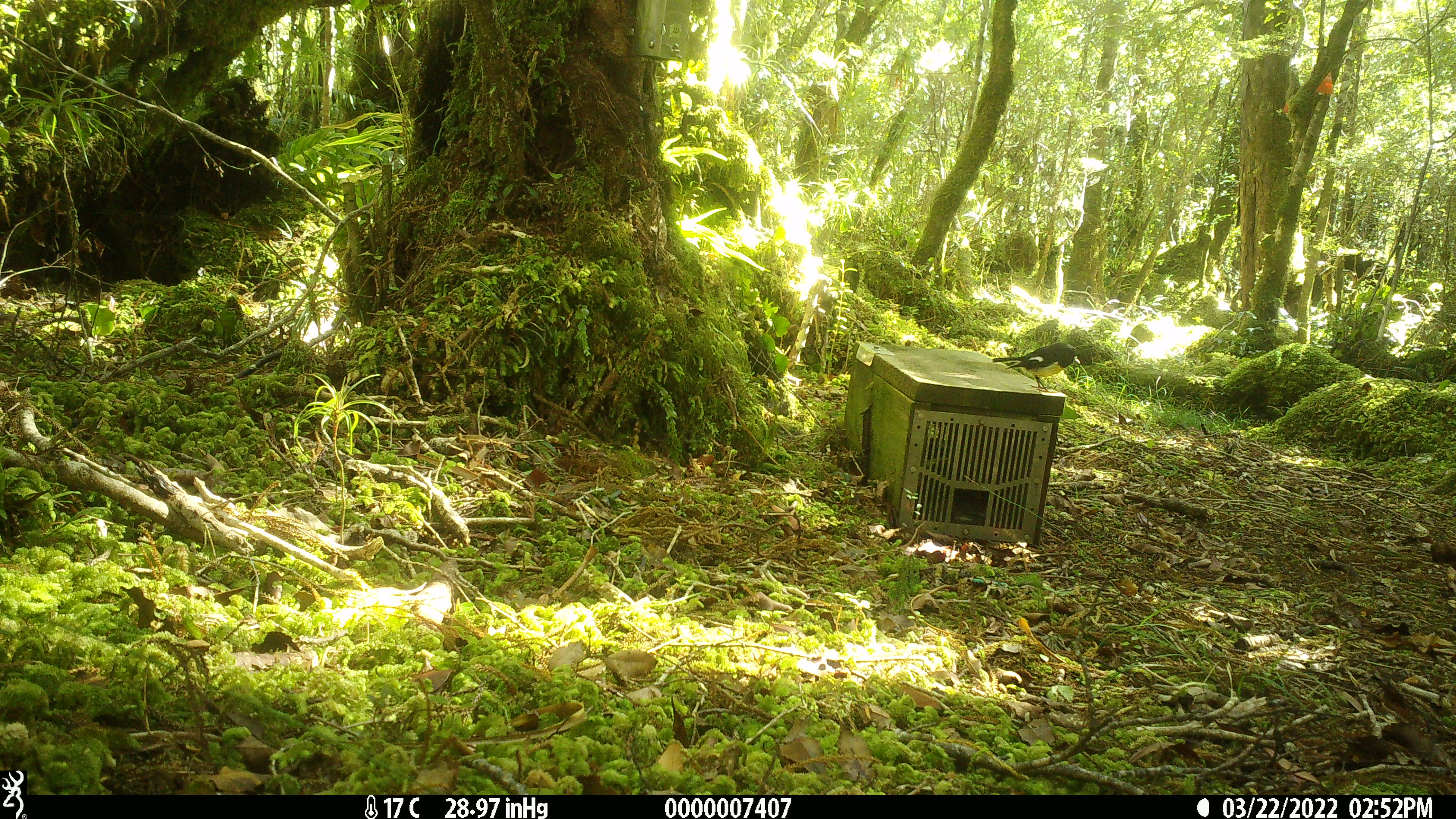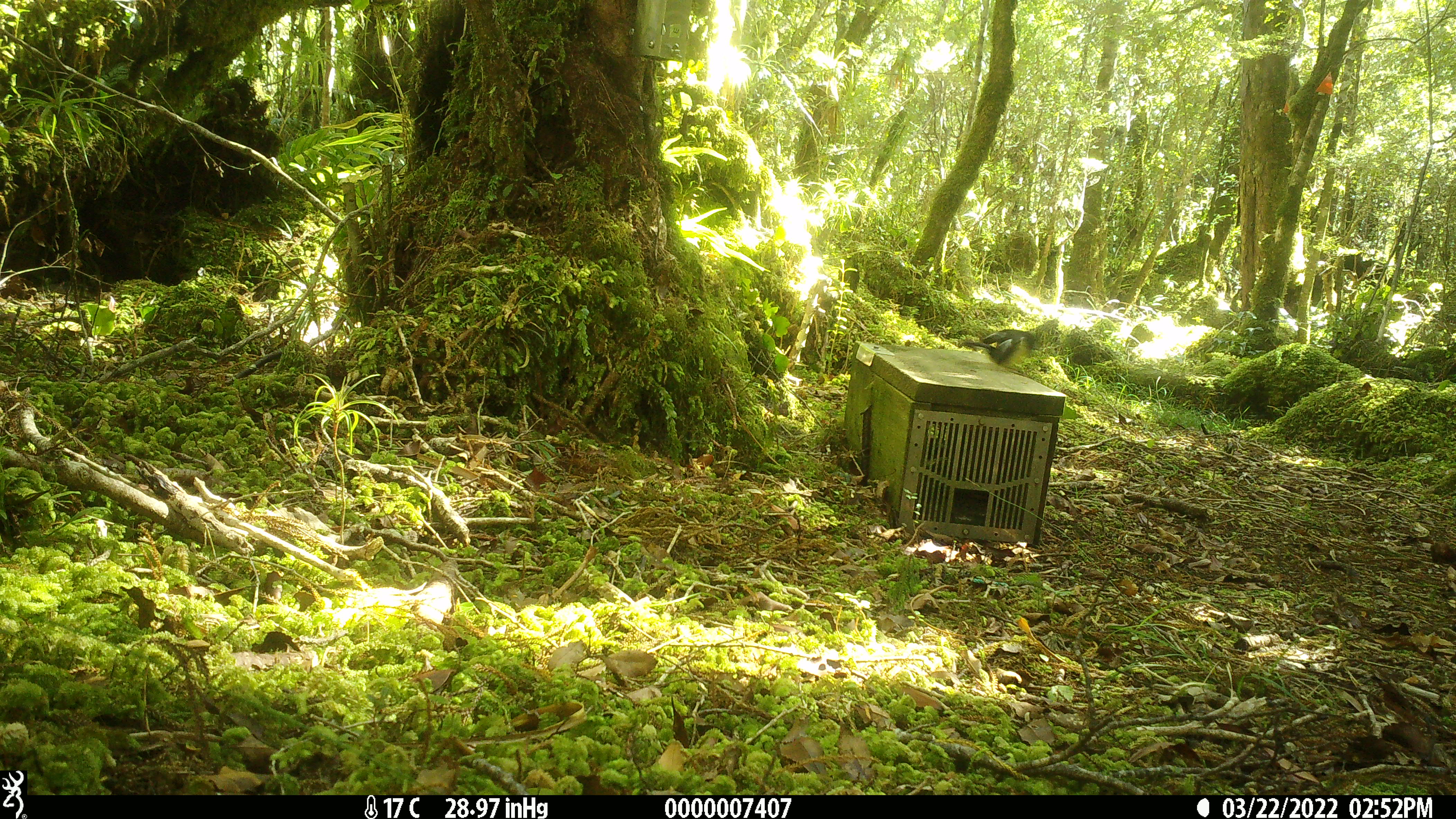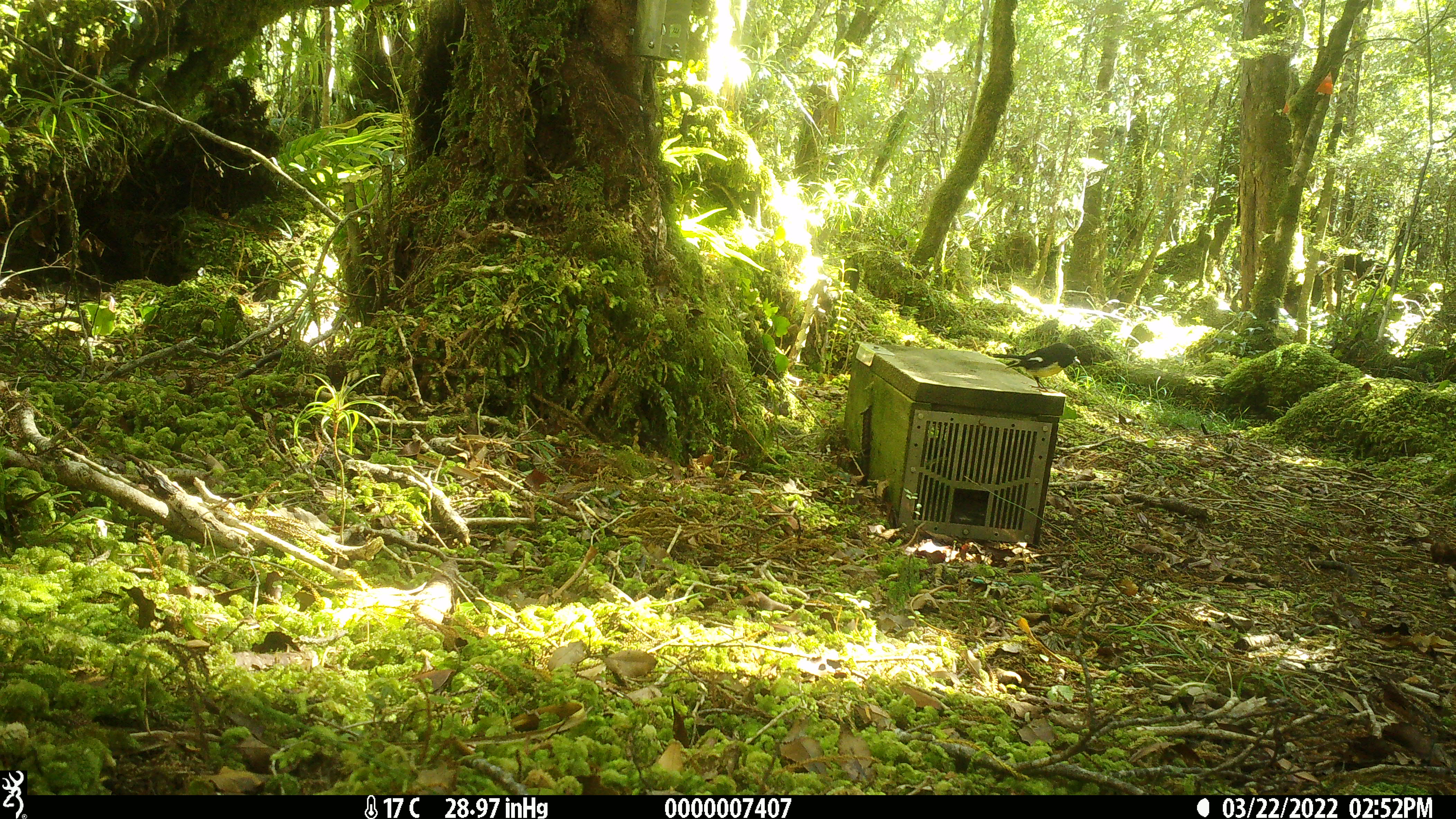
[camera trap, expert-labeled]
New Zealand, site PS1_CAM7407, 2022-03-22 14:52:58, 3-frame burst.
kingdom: Animalia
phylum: Chordata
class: Aves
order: Passeriformes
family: Petroicidae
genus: Petroica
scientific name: Petroica macrocephala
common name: tomtit